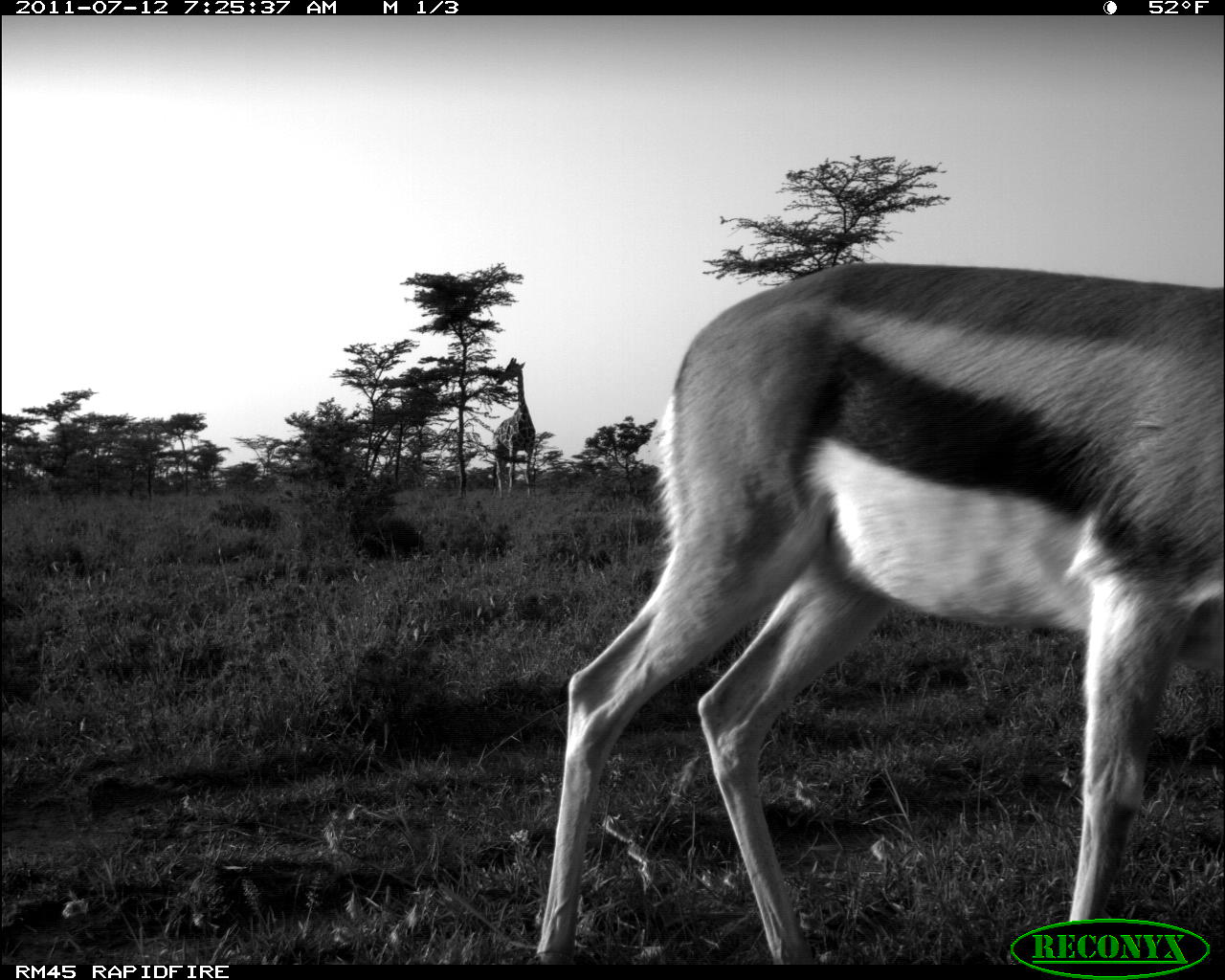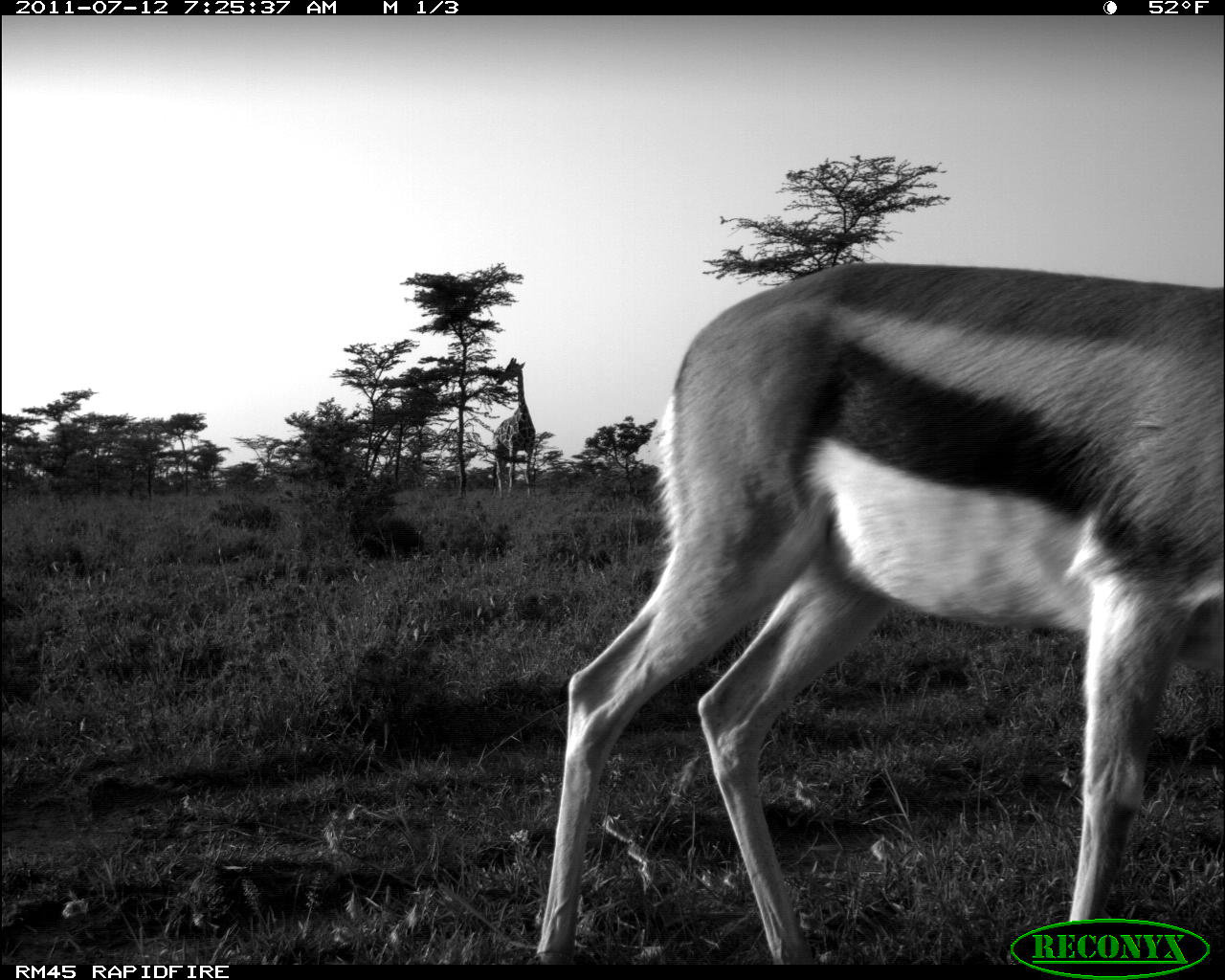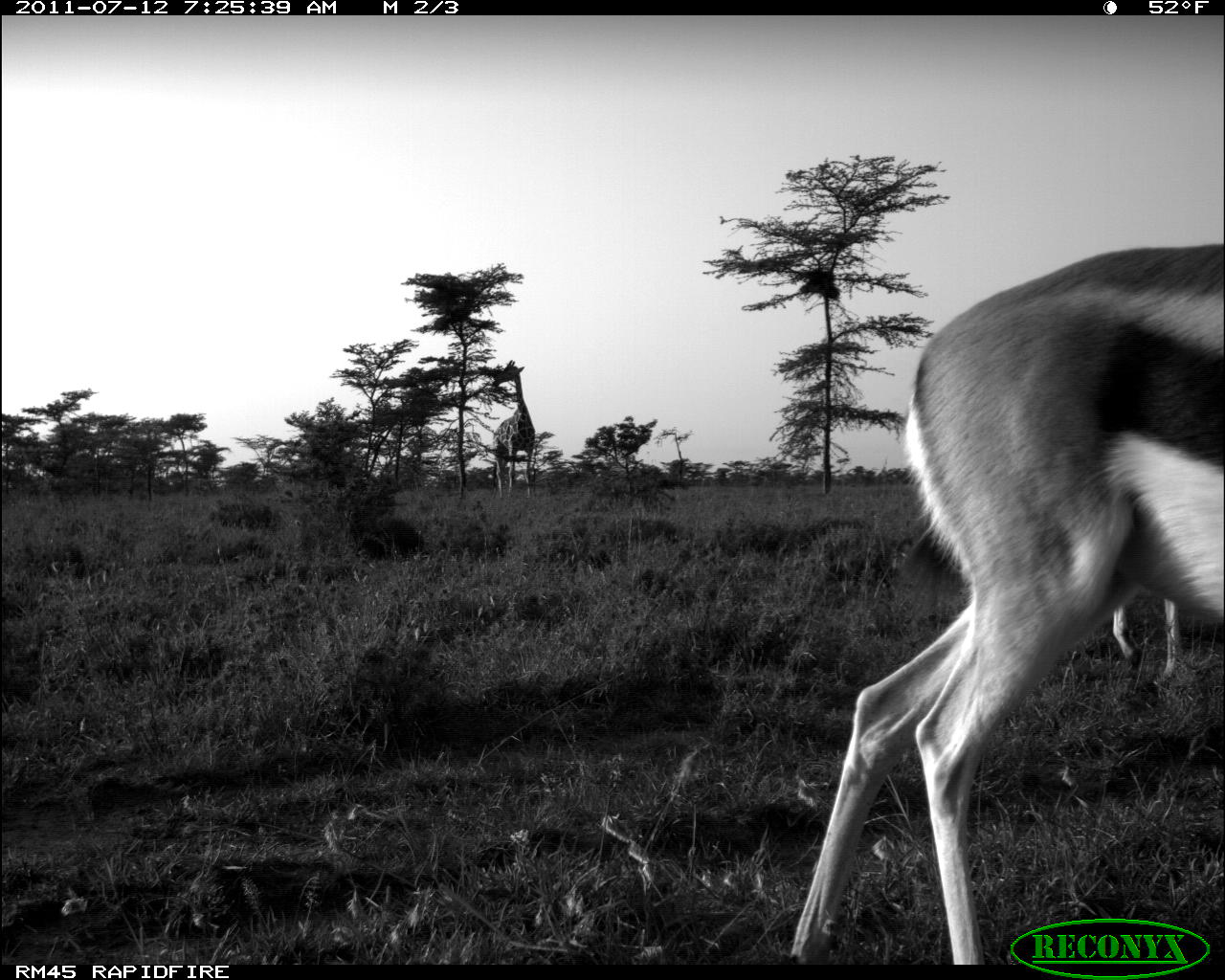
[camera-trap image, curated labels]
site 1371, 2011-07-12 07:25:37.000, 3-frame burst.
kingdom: Animalia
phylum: Chordata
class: Mammalia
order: Artiodactyla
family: Bovidae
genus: Nanger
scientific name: Nanger granti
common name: grant's gazelle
Nanger granti (grant's gazelle), count 1.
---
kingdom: Animalia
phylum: Chordata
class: Mammalia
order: Artiodactyla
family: Giraffidae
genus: Giraffa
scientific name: Giraffa camelopardalis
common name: giraffe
Giraffa camelopardalis (giraffe), count 1.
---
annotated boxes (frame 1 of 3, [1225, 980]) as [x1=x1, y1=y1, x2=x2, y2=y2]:
nanger granti: [x1=537, y1=262, x2=1225, y2=957]; [x1=491, y1=355, x2=537, y2=498]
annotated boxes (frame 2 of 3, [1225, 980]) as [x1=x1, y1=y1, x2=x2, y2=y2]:
giraffa camelopardalis: [x1=532, y1=259, x2=1225, y2=962]; [x1=492, y1=358, x2=536, y2=500]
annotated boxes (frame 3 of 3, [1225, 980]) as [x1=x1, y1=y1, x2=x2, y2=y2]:
nanger granti: [x1=789, y1=242, x2=1225, y2=964]; [x1=1112, y1=575, x2=1179, y2=683]; [x1=491, y1=359, x2=536, y2=500]